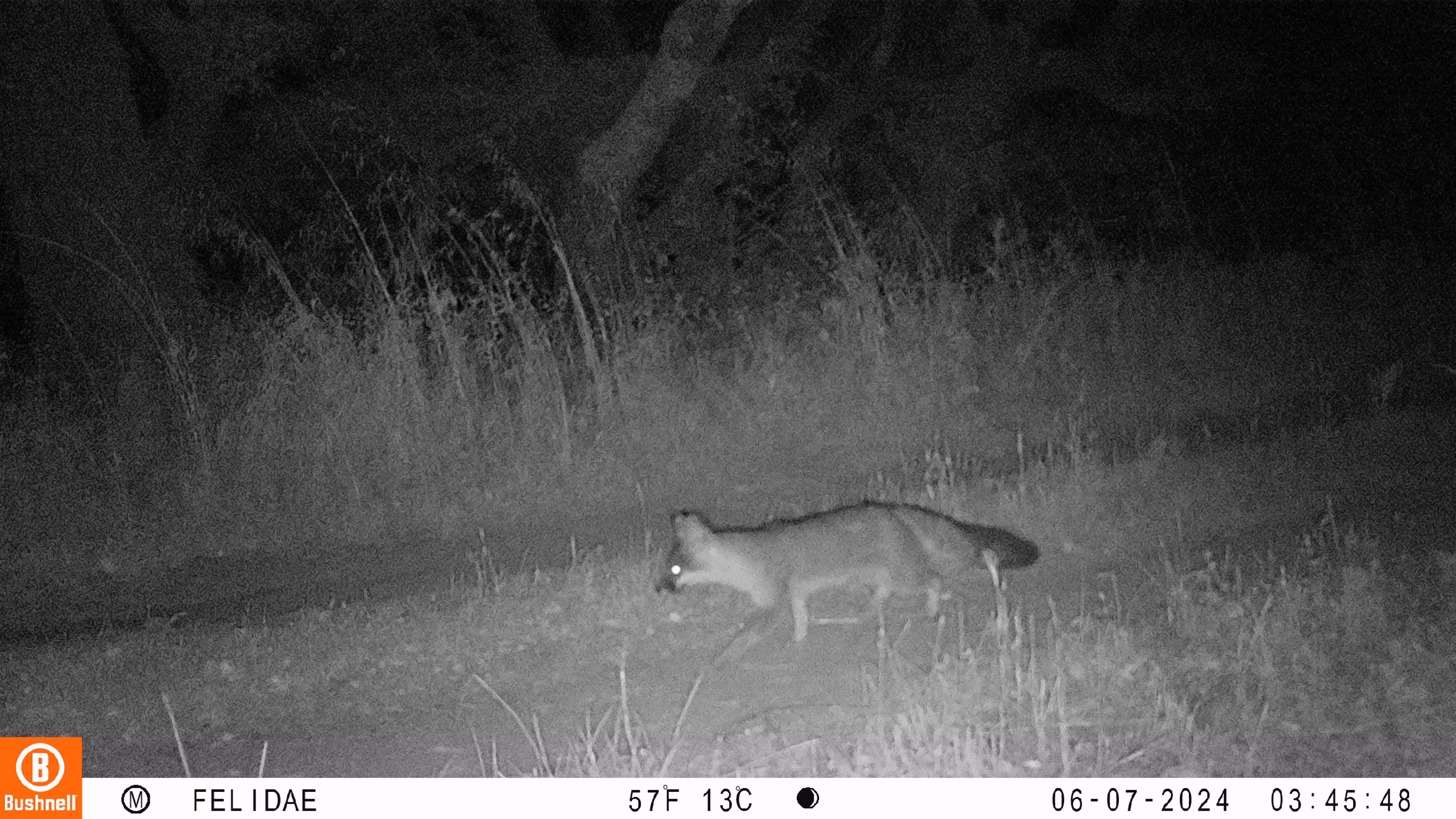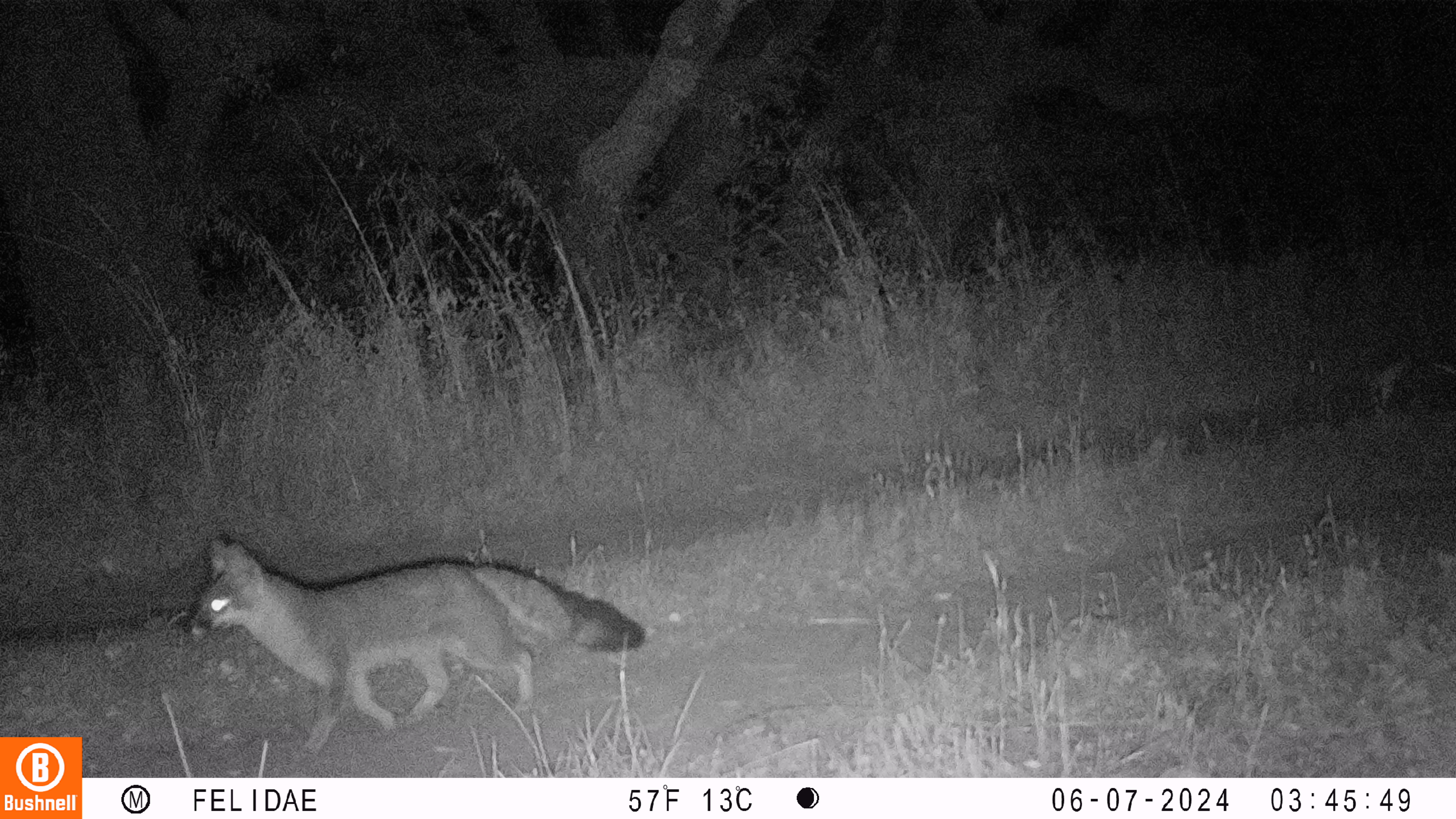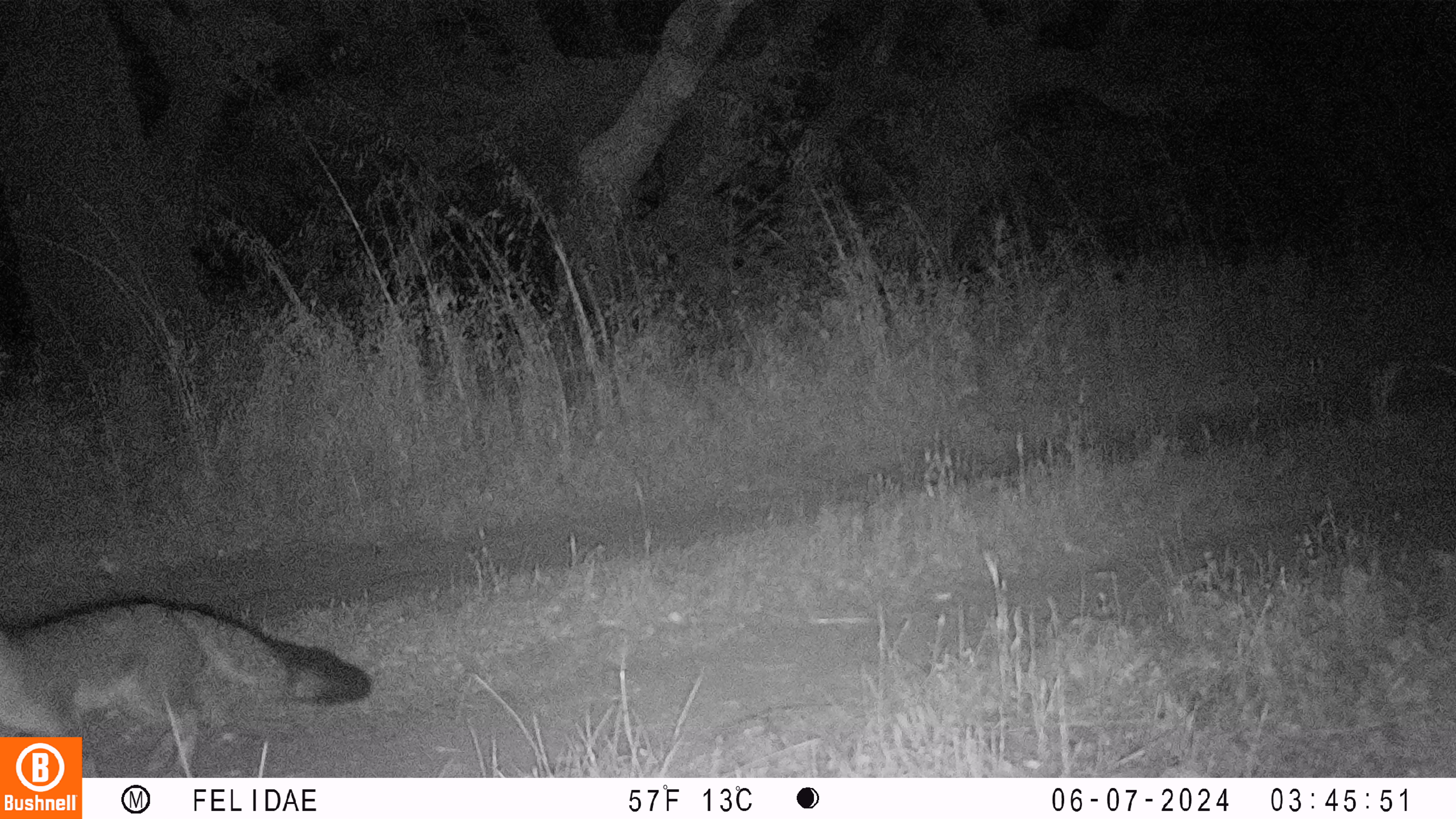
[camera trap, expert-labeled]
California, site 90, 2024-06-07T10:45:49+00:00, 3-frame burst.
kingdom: Animalia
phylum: Chordata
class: Mammalia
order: Carnivora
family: Canidae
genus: Urocyon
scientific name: Urocyon cinereoargenteus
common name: gray fox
Gray fox (Urocyon cinereoargenteus).